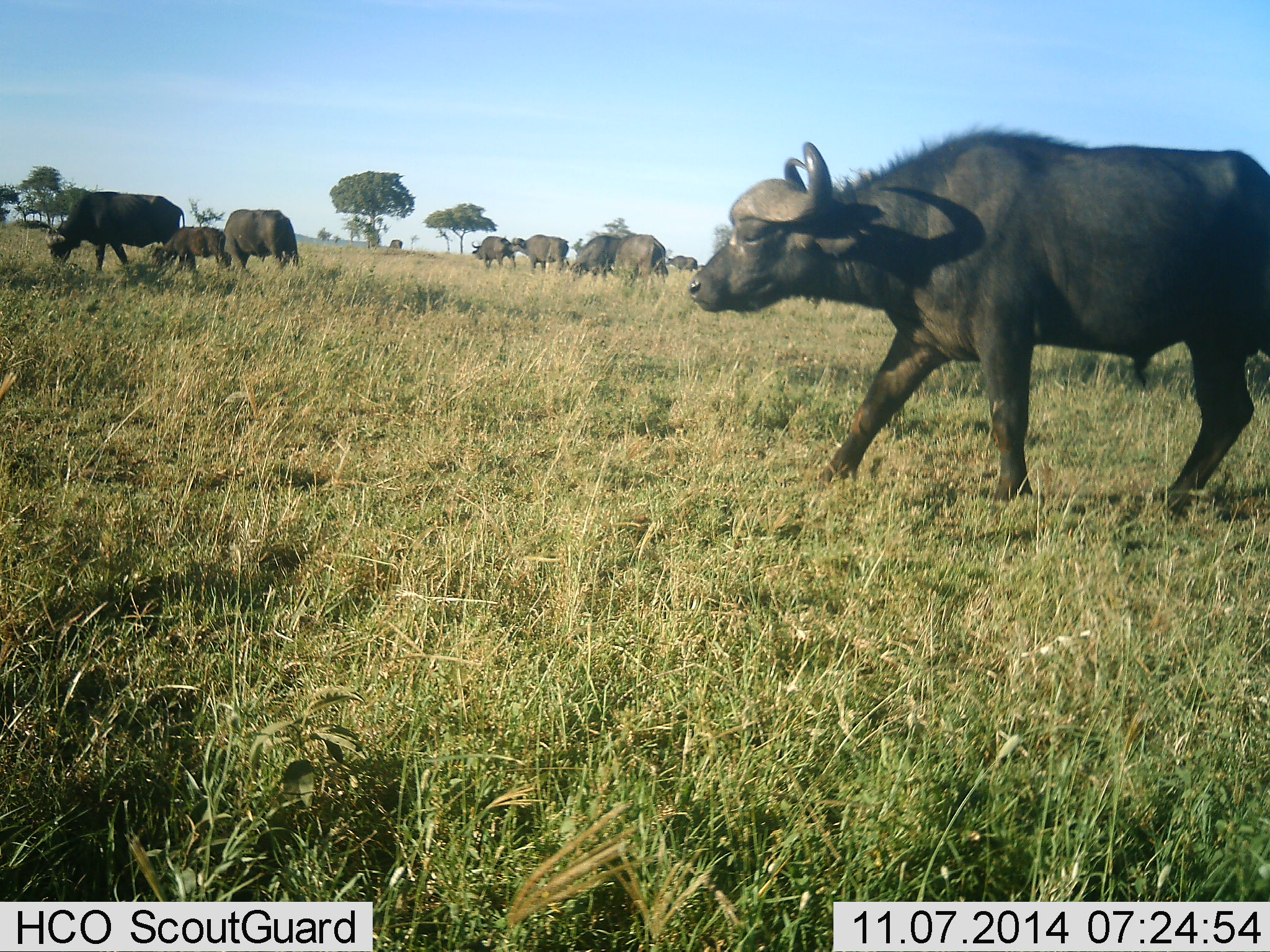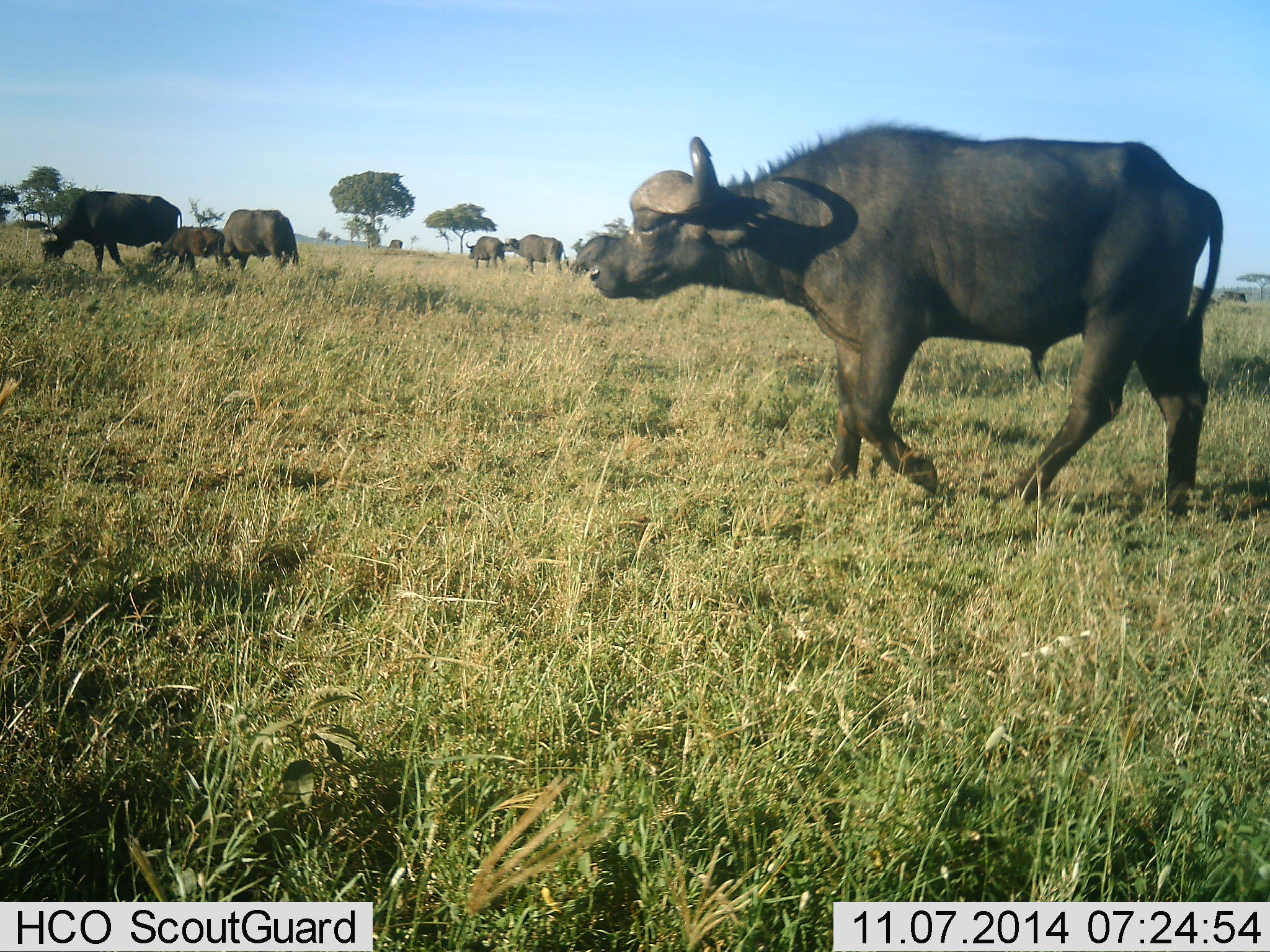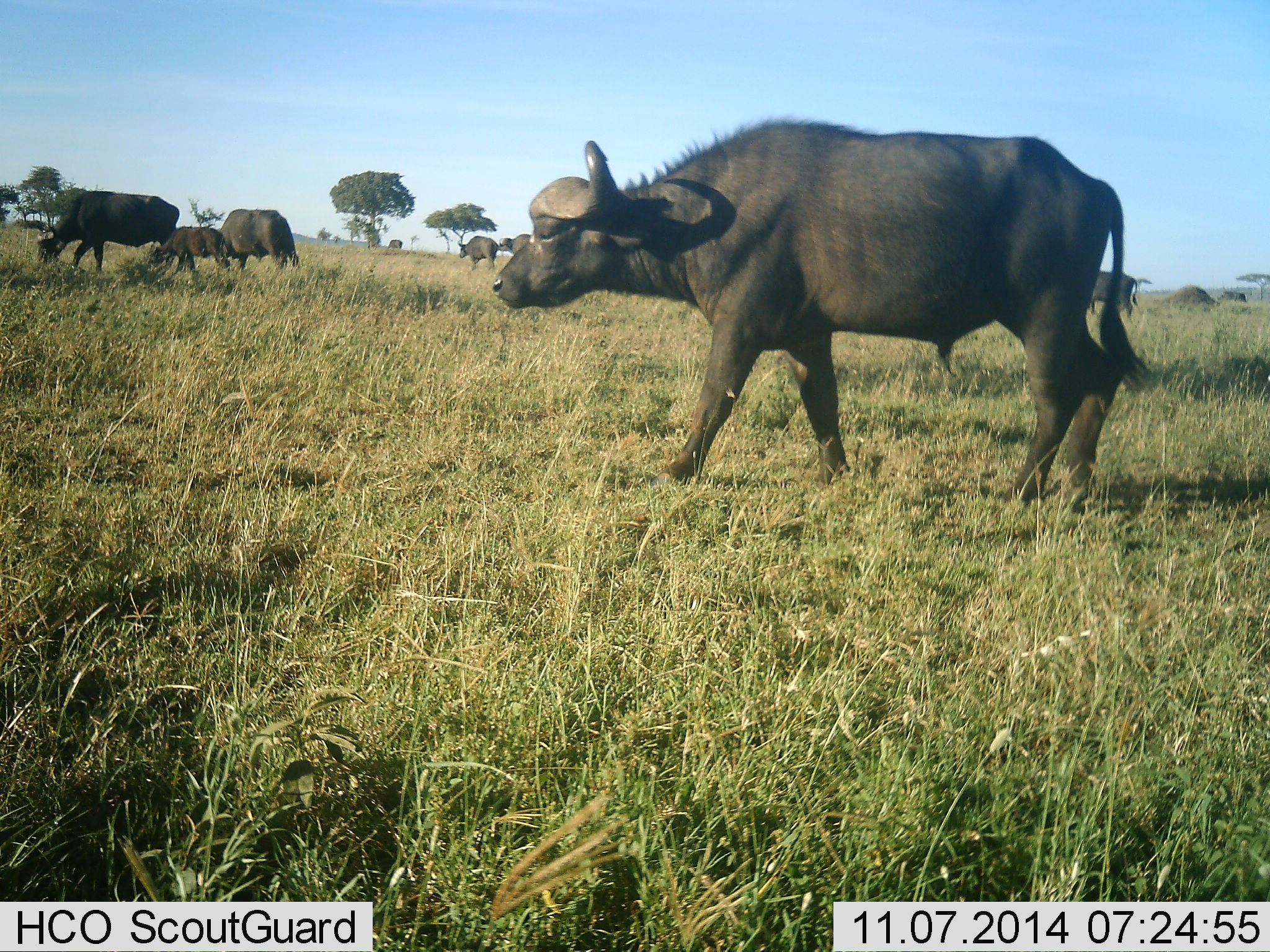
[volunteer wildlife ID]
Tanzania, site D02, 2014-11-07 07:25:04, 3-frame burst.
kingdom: Animalia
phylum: Chordata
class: Mammalia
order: Artiodactyla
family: Bovidae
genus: Syncerus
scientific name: Syncerus caffer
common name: cape buffalo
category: buffalo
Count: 10.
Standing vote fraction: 10%.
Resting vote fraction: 0%.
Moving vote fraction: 100%.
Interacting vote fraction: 0%.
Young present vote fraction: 60%.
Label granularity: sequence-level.